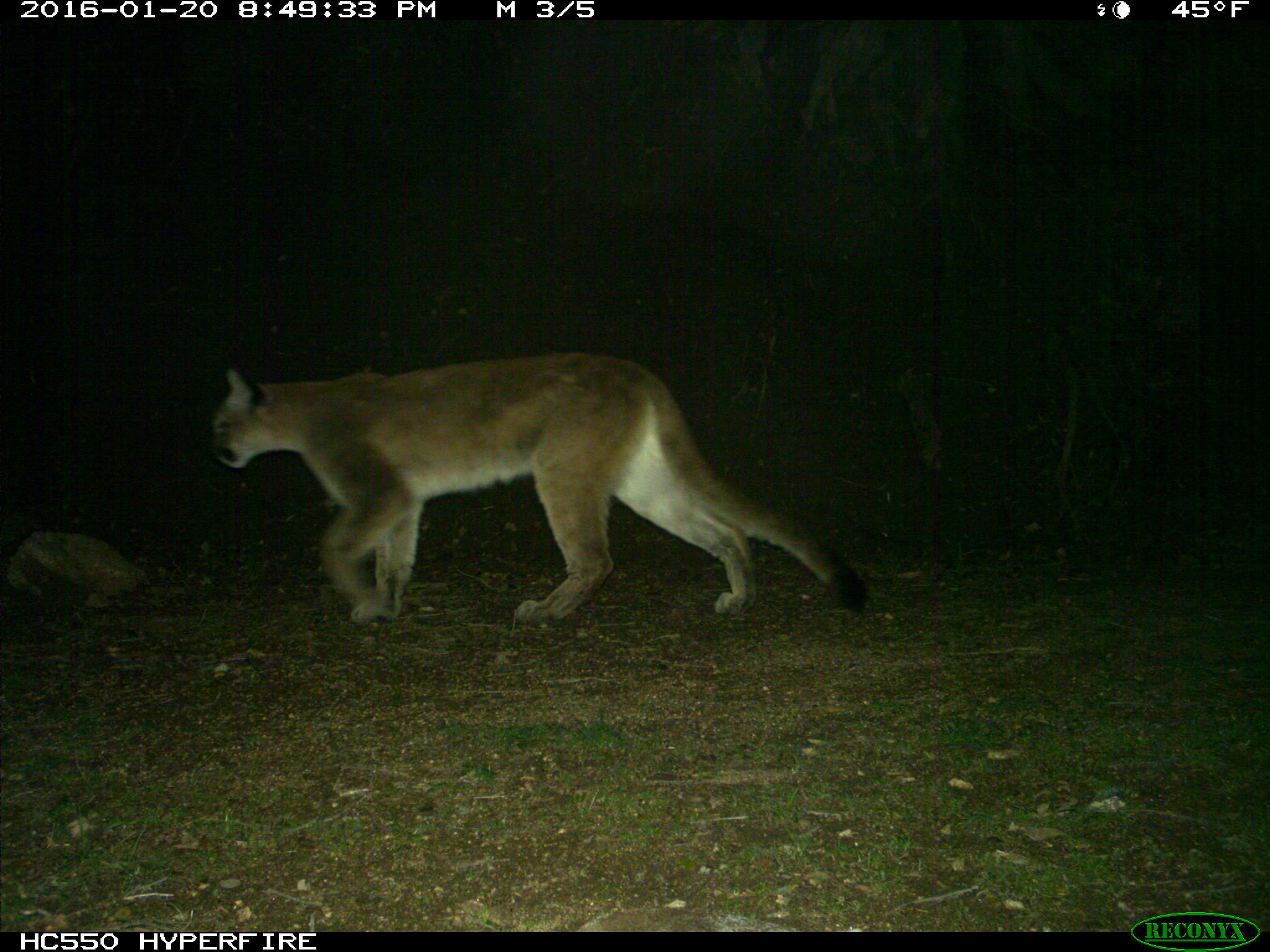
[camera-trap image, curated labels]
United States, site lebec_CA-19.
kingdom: Animalia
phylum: Chordata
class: Mammalia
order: Carnivora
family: Felidae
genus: Puma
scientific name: Puma concolor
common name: mountain lion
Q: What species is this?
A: Puma concolor (mountain lion).